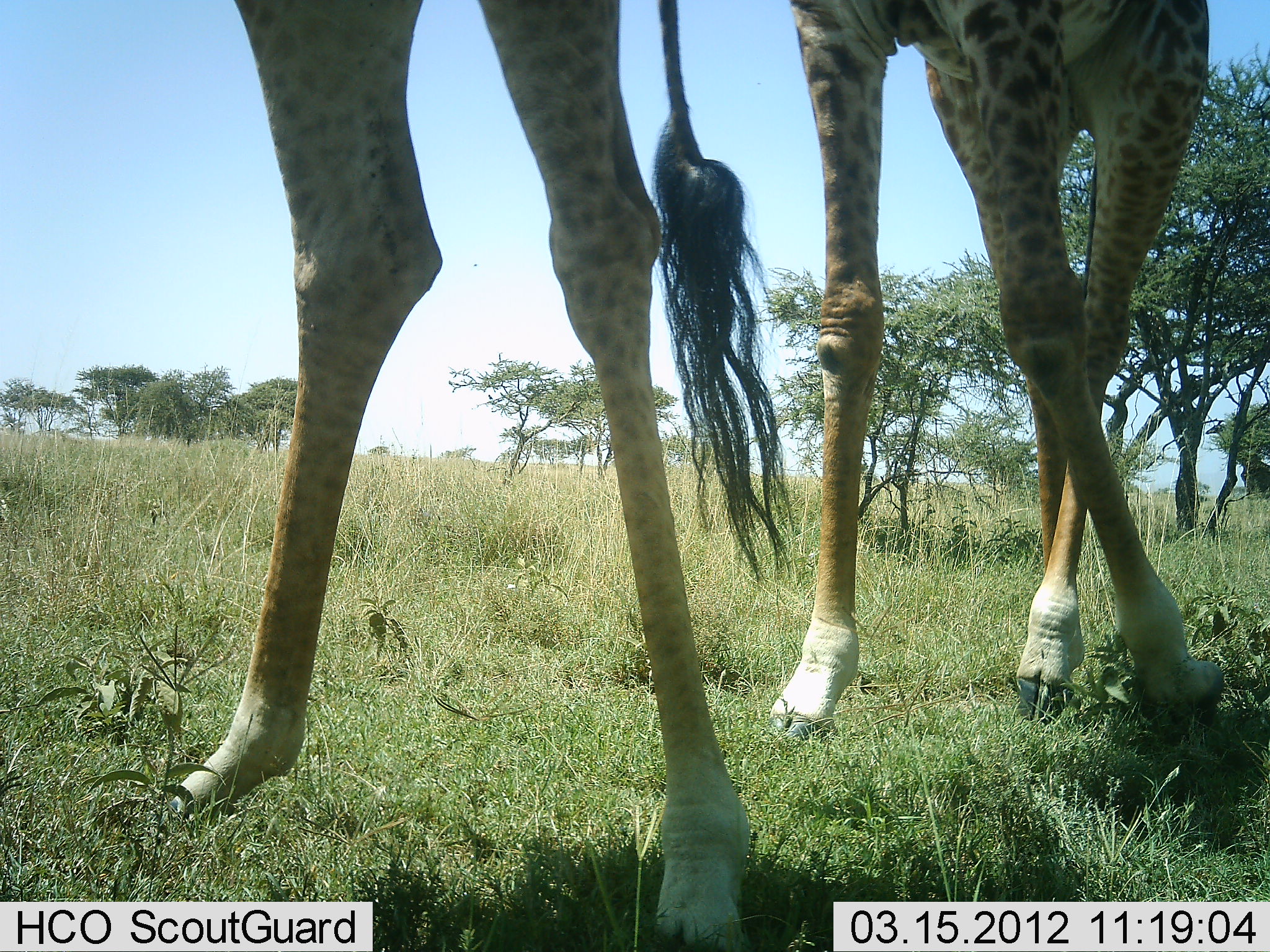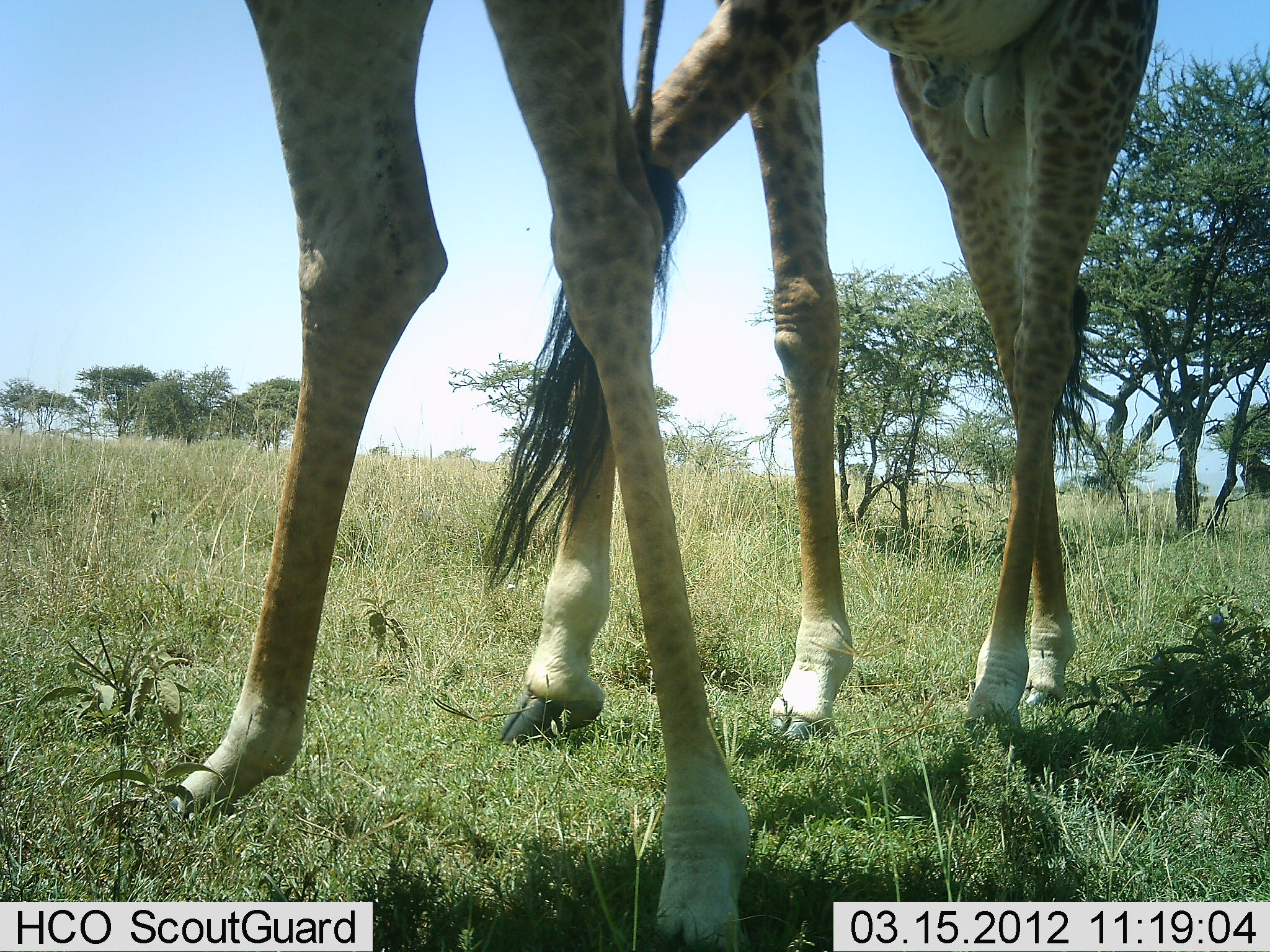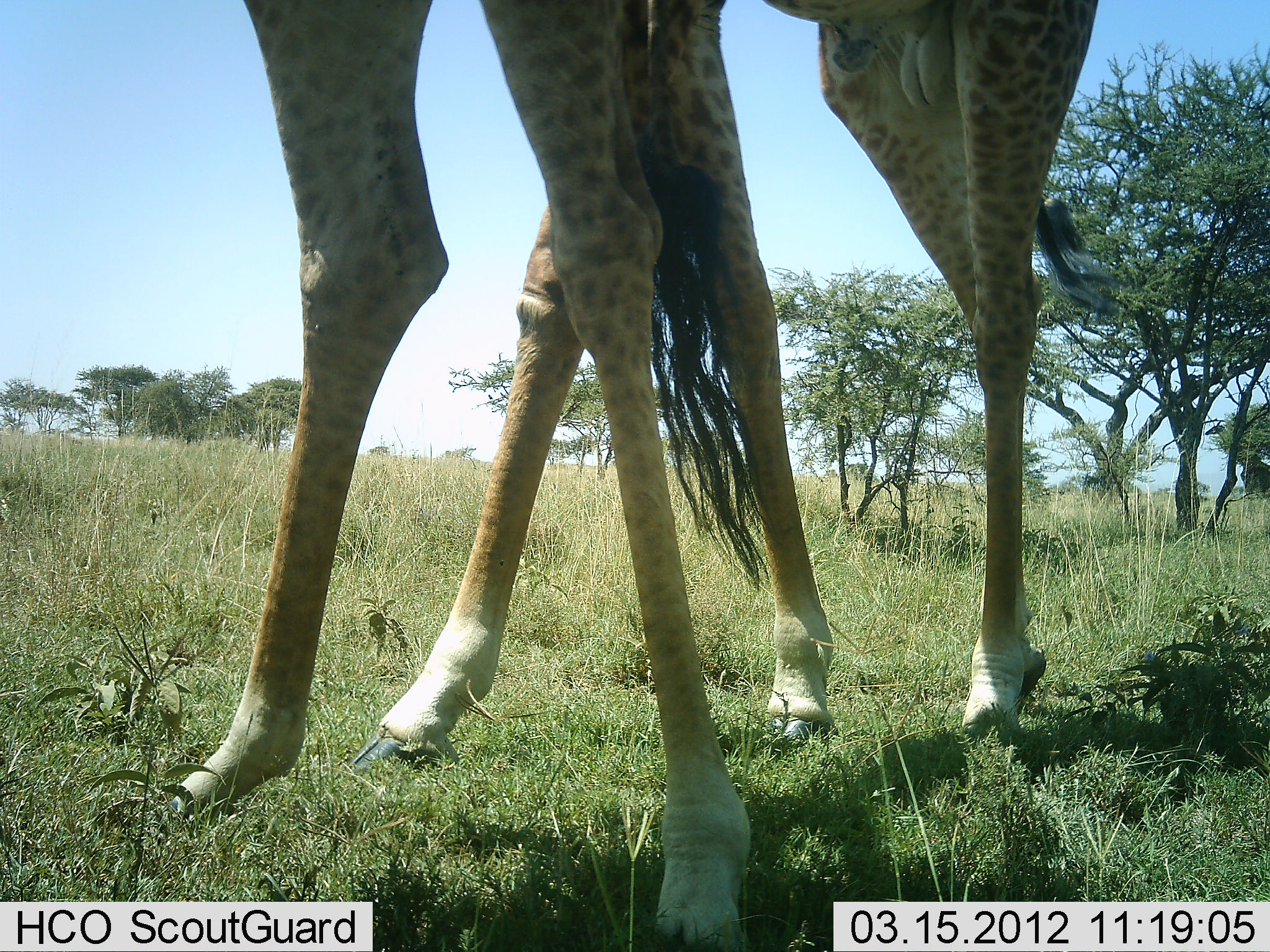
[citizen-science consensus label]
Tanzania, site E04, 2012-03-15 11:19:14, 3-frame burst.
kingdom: Animalia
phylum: Chordata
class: Mammalia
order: Artiodactyla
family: Giraffidae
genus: Giraffa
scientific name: Giraffa camelopardalis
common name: giraffe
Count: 2.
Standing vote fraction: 68%.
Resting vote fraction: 0%.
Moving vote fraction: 47%.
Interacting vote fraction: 32%.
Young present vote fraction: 5%.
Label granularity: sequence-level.